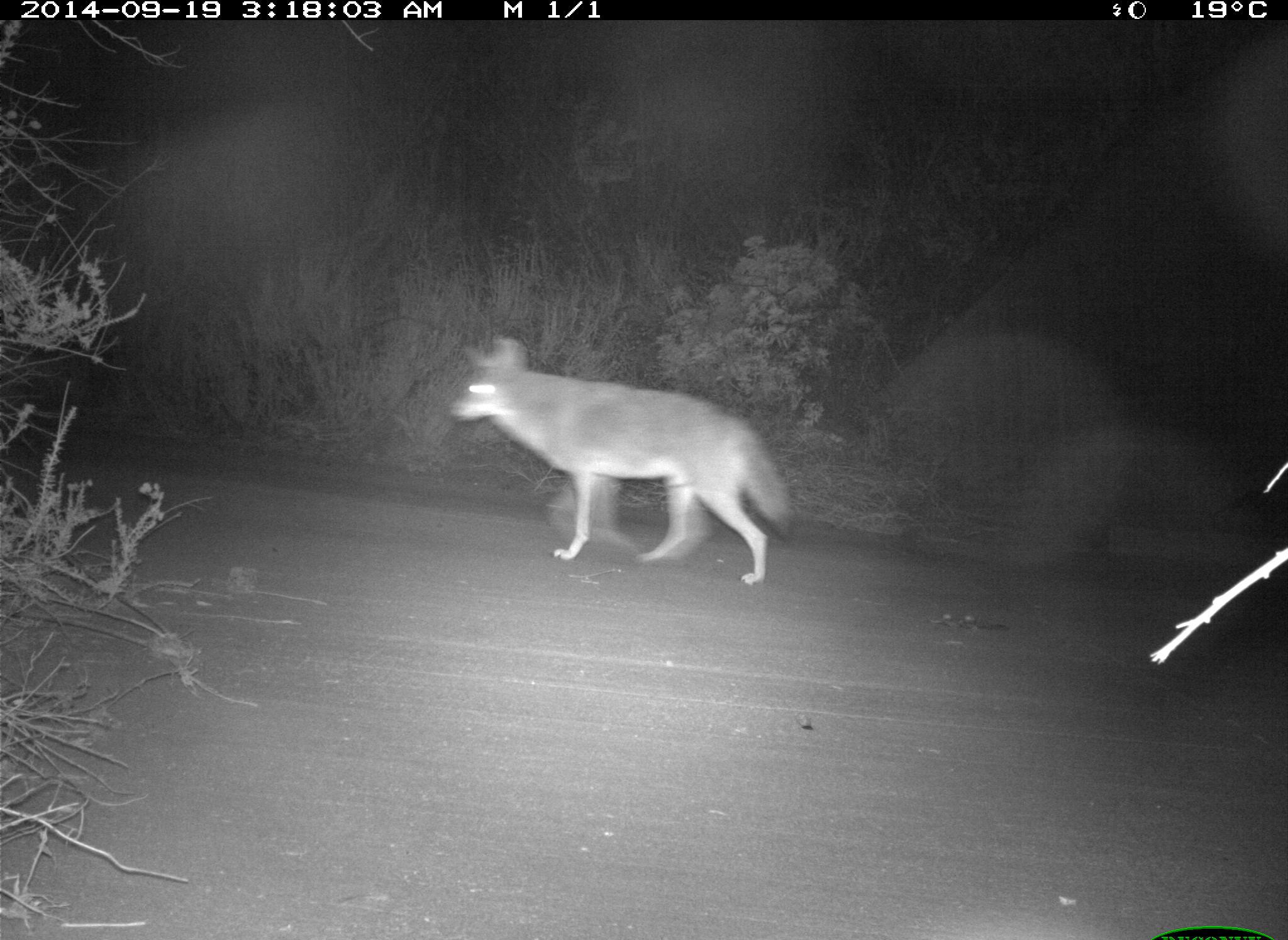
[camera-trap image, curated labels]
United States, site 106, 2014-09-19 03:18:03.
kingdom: Animalia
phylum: Chordata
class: Mammalia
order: Carnivora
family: Canidae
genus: Canis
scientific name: Canis latrans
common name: coyote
Coyote (Canis latrans).